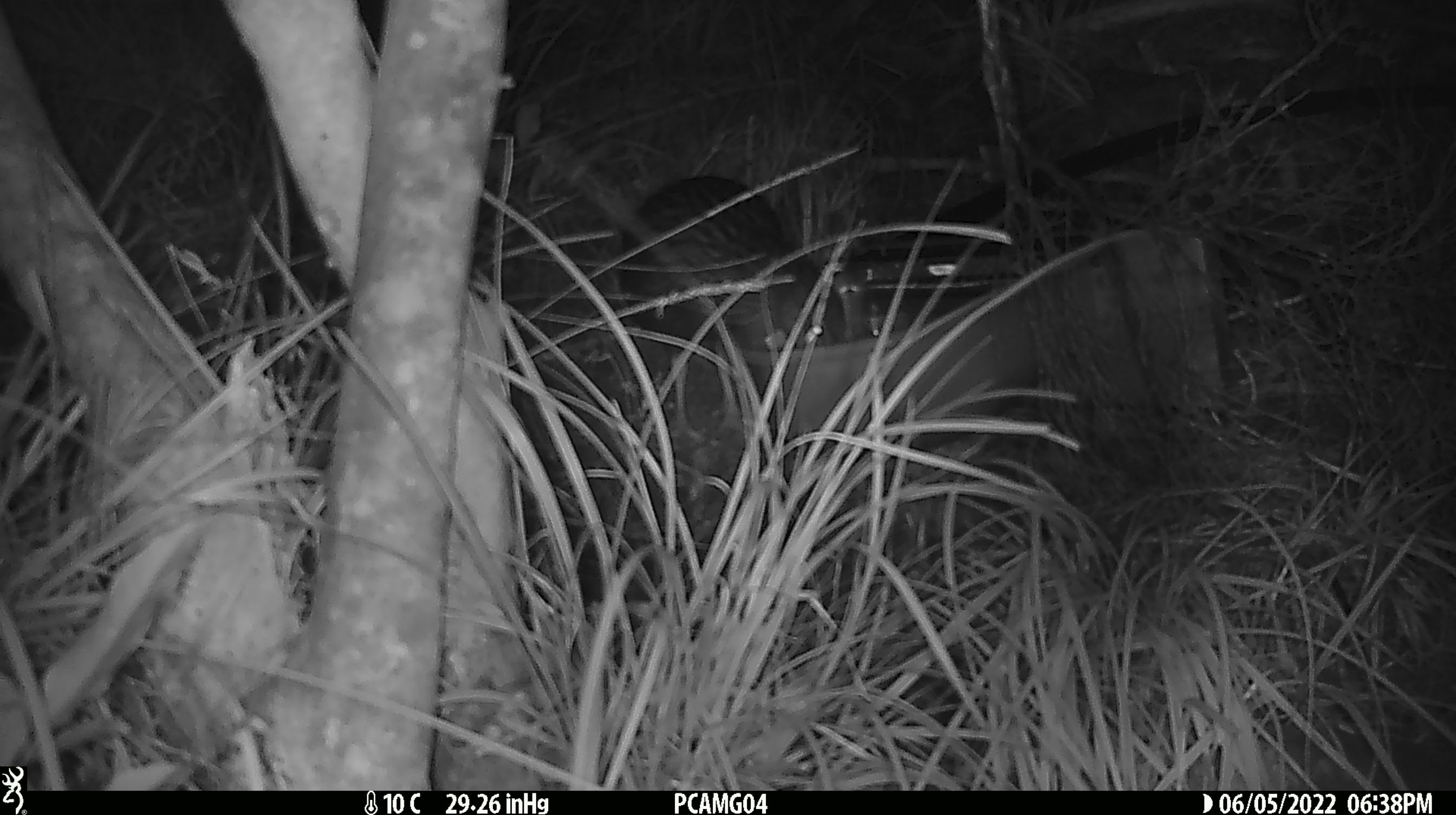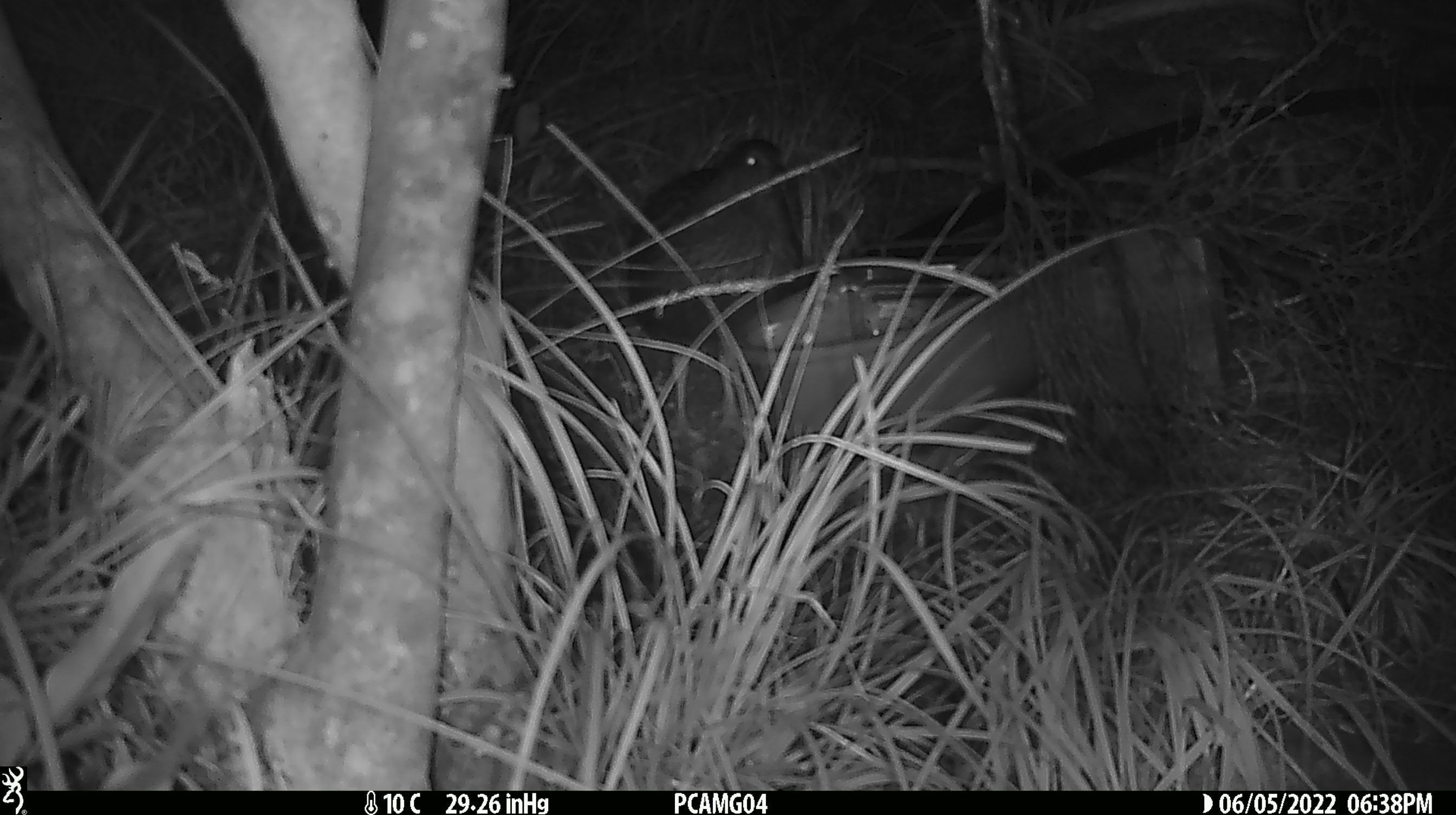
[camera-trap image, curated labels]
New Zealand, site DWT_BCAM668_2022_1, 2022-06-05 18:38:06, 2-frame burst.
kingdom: Animalia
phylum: Chordata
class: Aves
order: Gruiformes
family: Rallidae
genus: Gallirallus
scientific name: Gallirallus australis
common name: weka